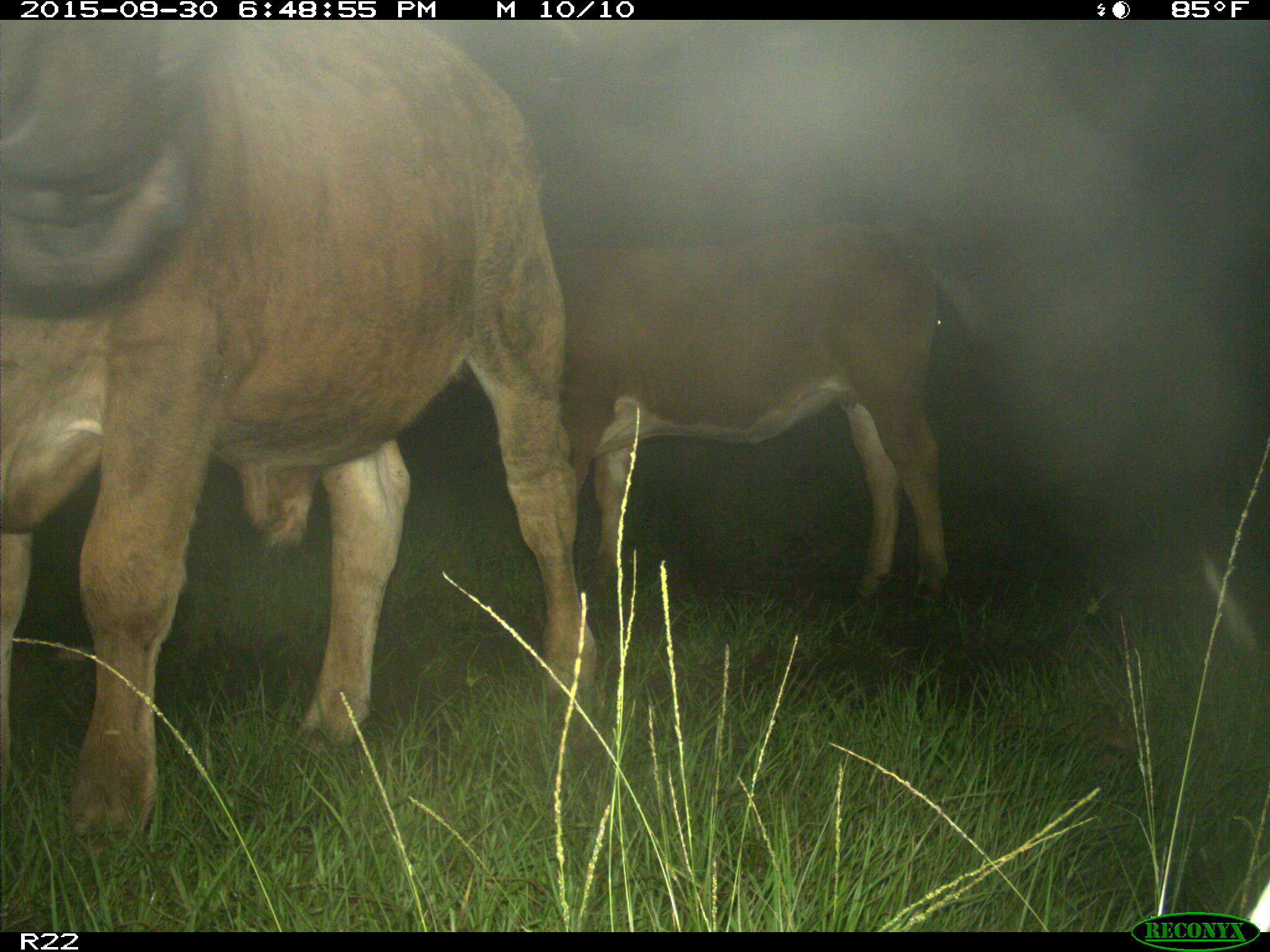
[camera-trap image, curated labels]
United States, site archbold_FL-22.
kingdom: Animalia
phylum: Chordata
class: Mammalia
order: Artiodactyla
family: Bovidae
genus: Bos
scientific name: Bos taurus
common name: domestic cow